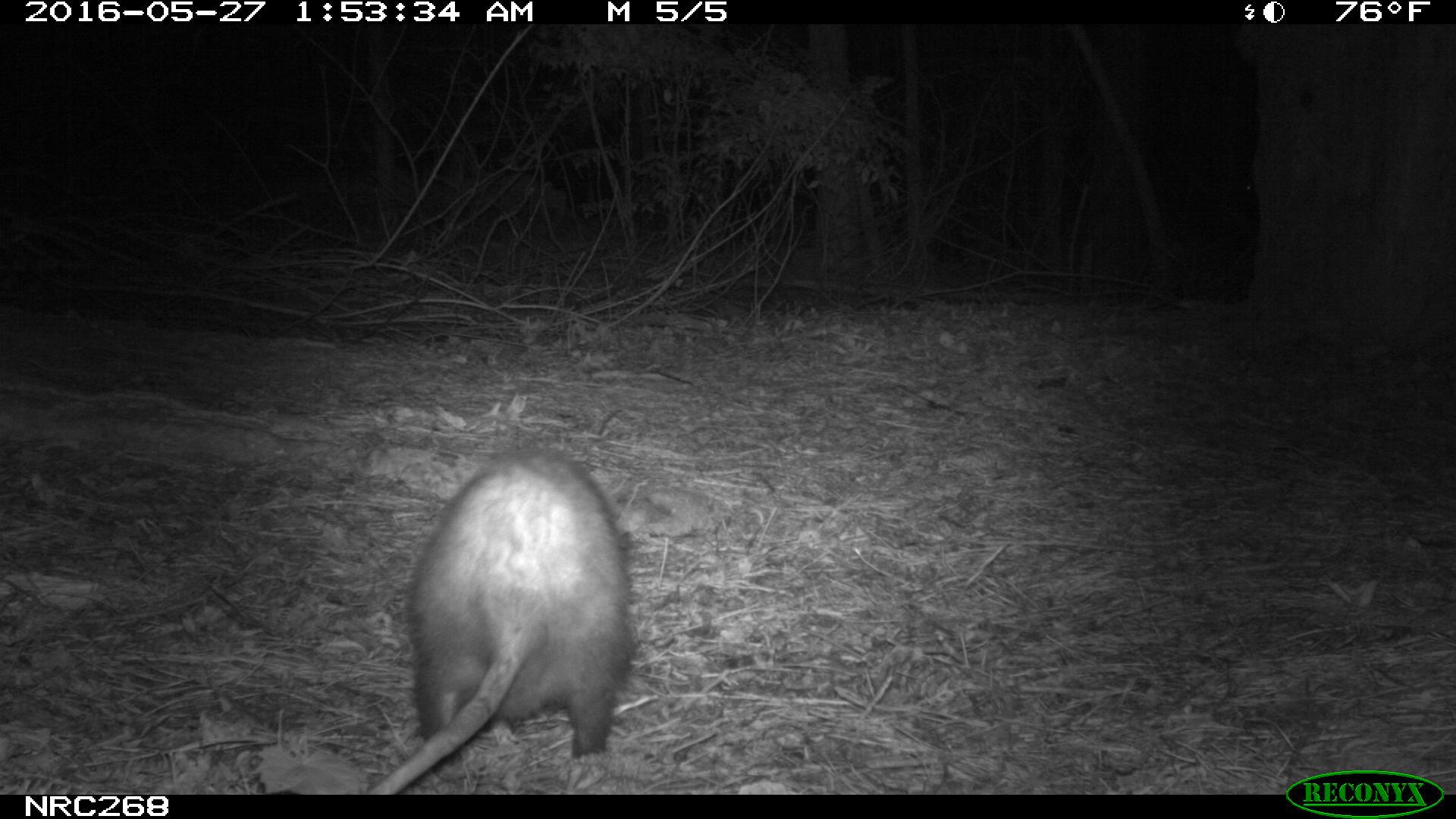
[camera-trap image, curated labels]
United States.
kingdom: Animalia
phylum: Chordata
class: Mammalia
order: Didelphimorphia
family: Didelphidae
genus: Didelphis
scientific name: Didelphis virginiana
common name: virginia opossum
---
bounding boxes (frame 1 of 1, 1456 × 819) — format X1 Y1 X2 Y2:
Virginia Opossum: 358 452 645 801